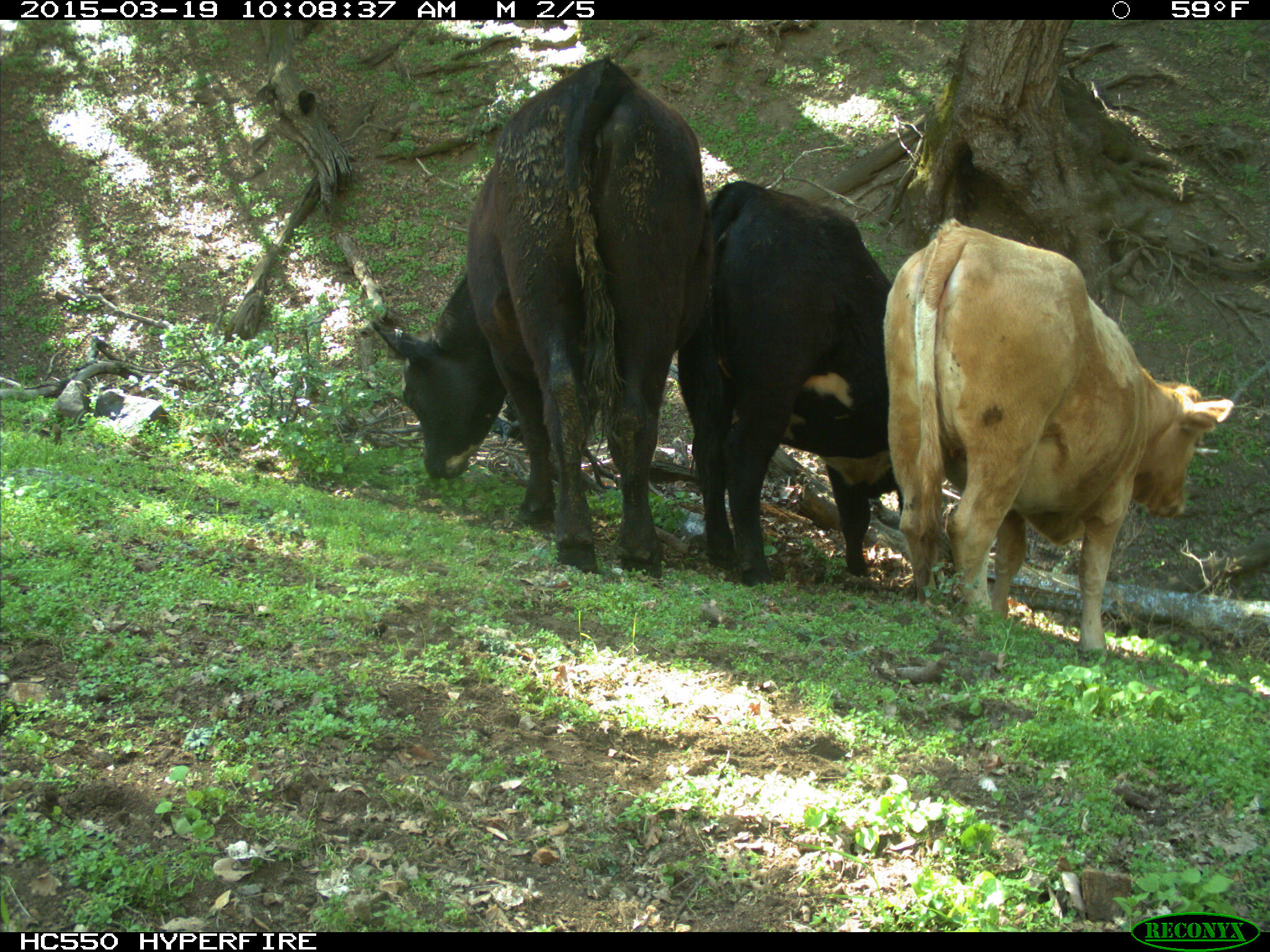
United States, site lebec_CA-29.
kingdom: Animalia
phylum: Chordata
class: Mammalia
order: Artiodactyla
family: Bovidae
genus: Bos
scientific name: Bos taurus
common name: domestic cow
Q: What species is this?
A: Bos taurus (domestic cow).